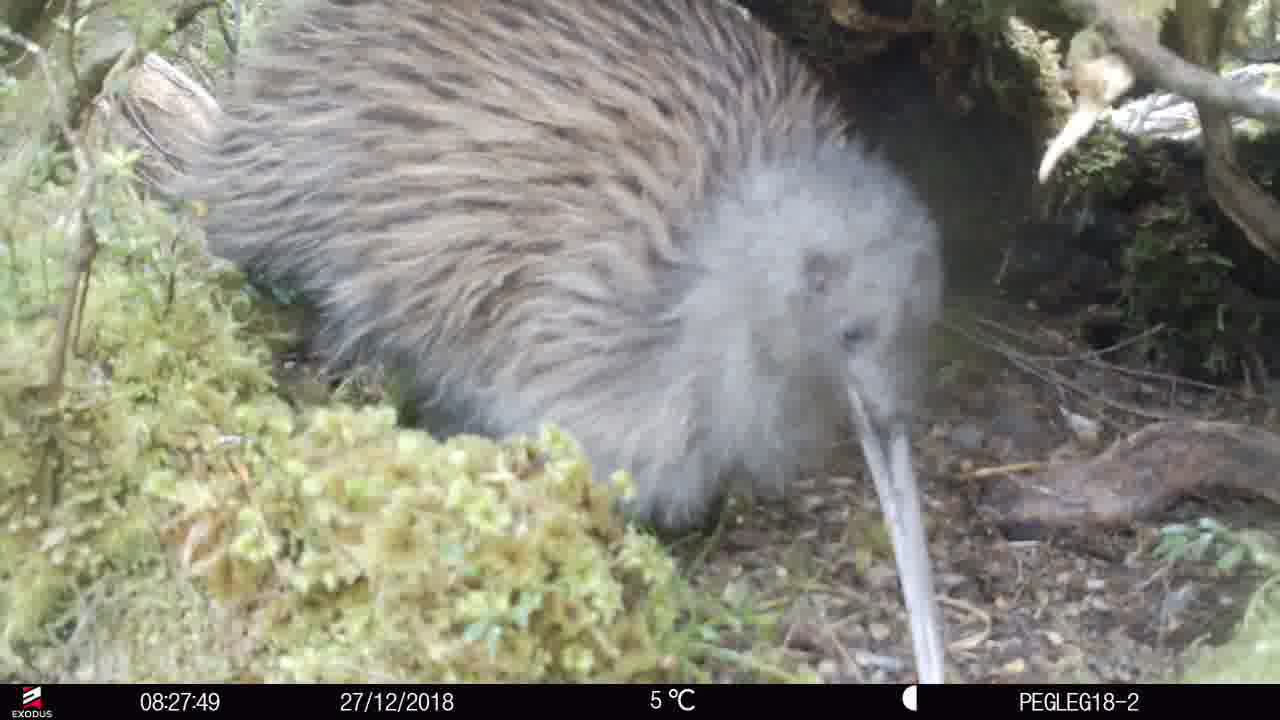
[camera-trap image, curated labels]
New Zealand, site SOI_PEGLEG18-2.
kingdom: Animalia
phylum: Chordata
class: Aves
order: Apterygiformes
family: Apterygidae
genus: Apteryx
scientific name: Apteryx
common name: kiwi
Kiwi (Apteryx).